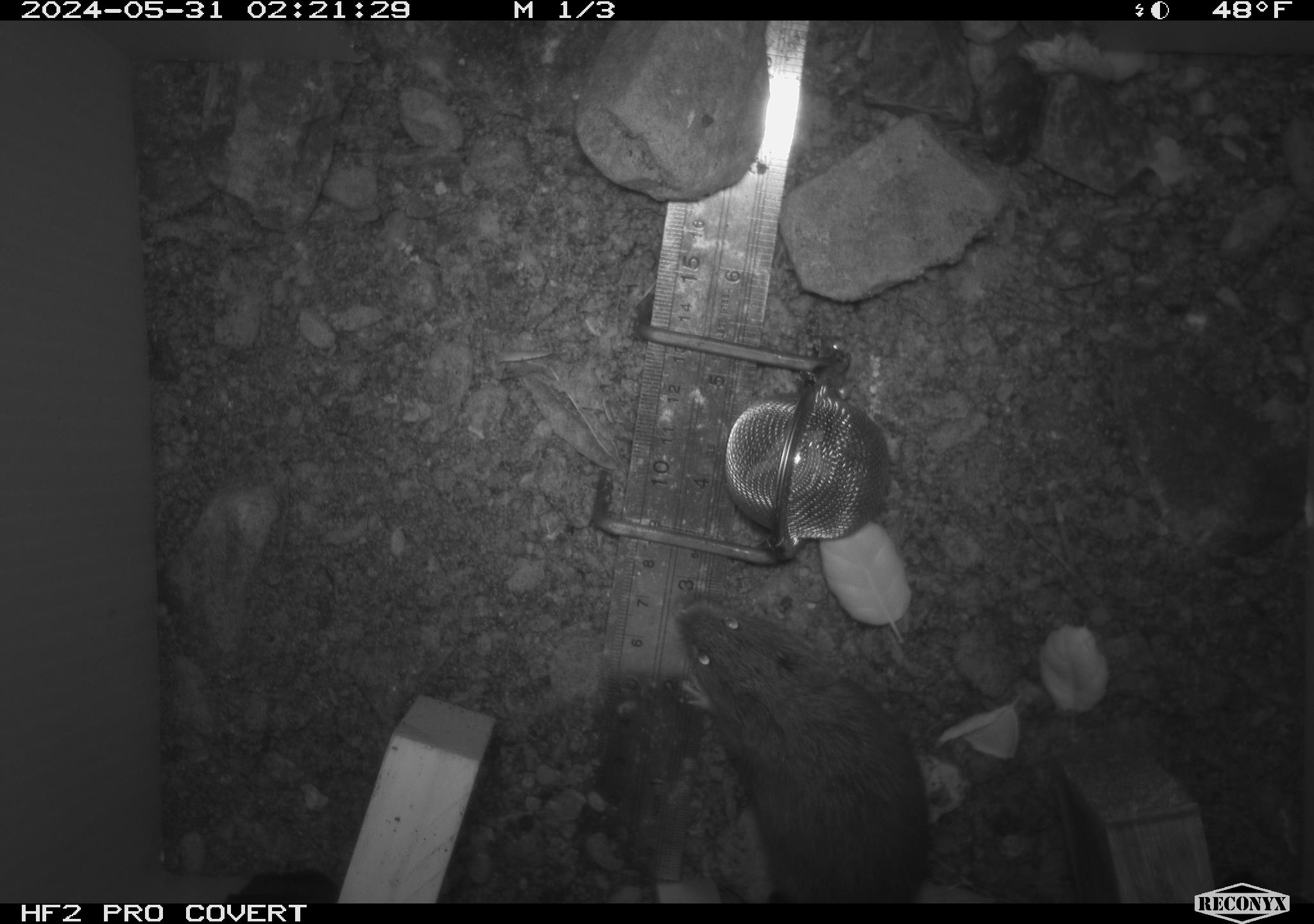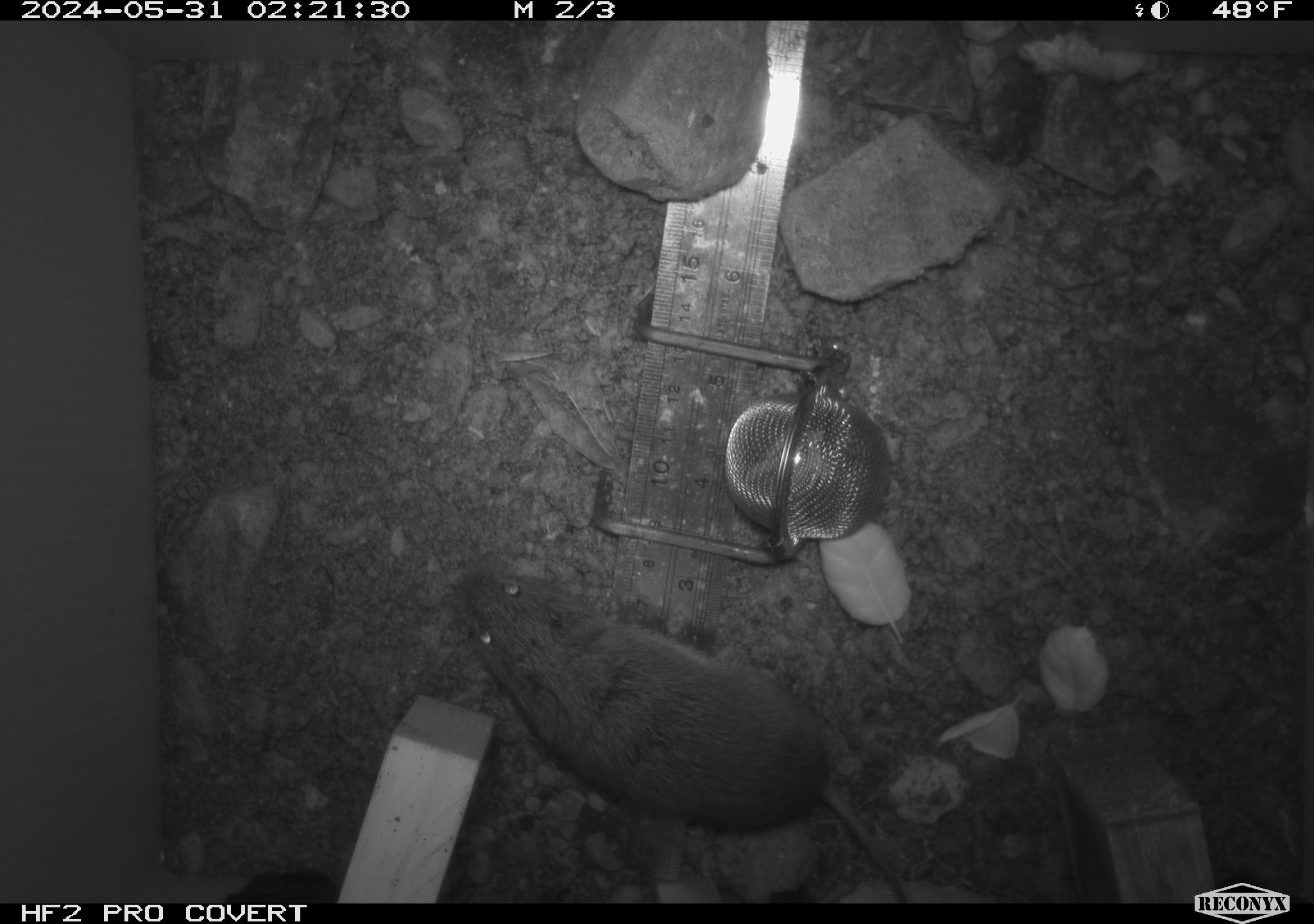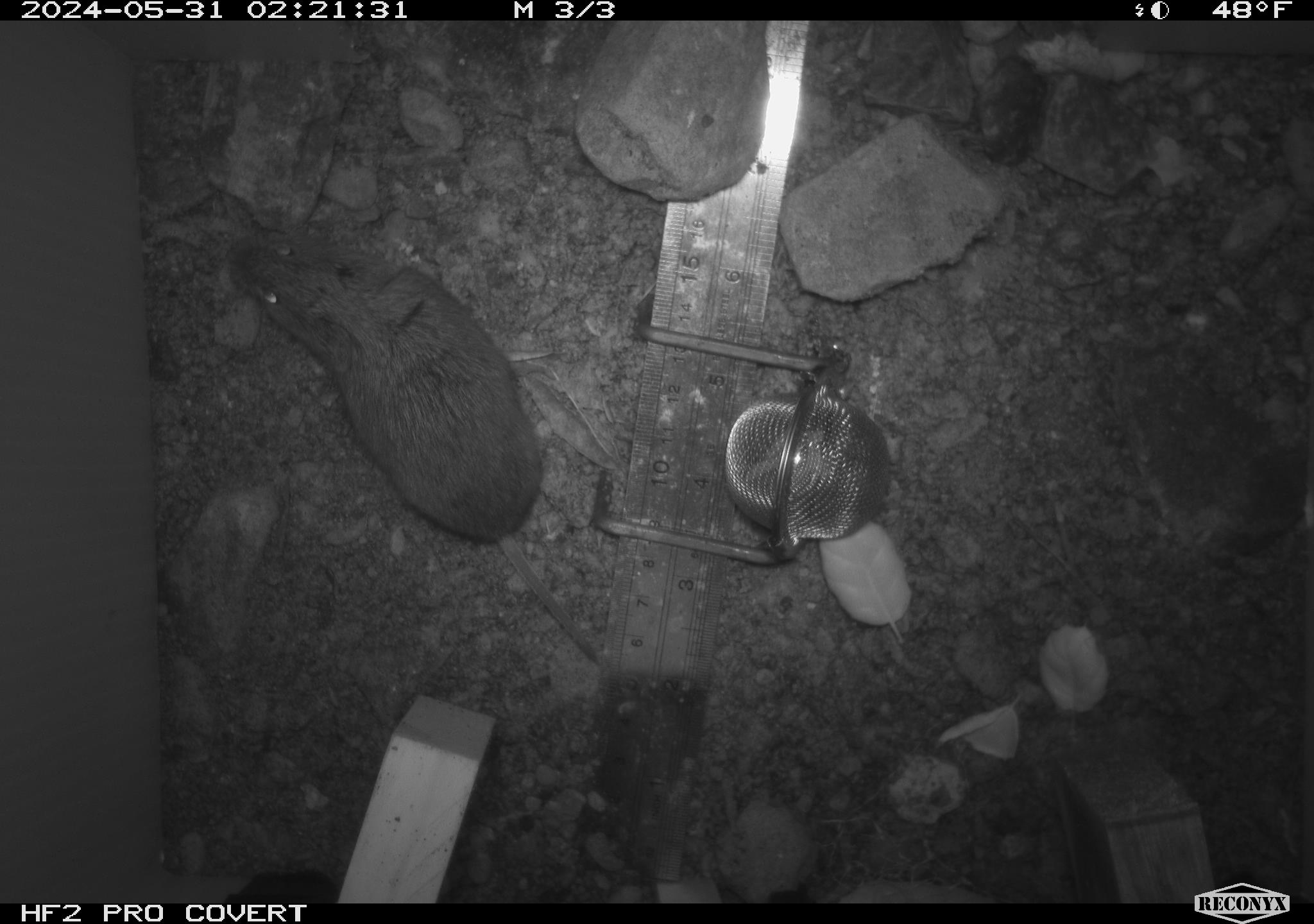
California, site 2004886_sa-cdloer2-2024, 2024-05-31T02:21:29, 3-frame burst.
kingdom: Animalia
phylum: Chordata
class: Mammalia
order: Rodentia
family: Cricetidae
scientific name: Arvicolinae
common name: voles, lemmings, and muskrats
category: arvicolinae subfamily